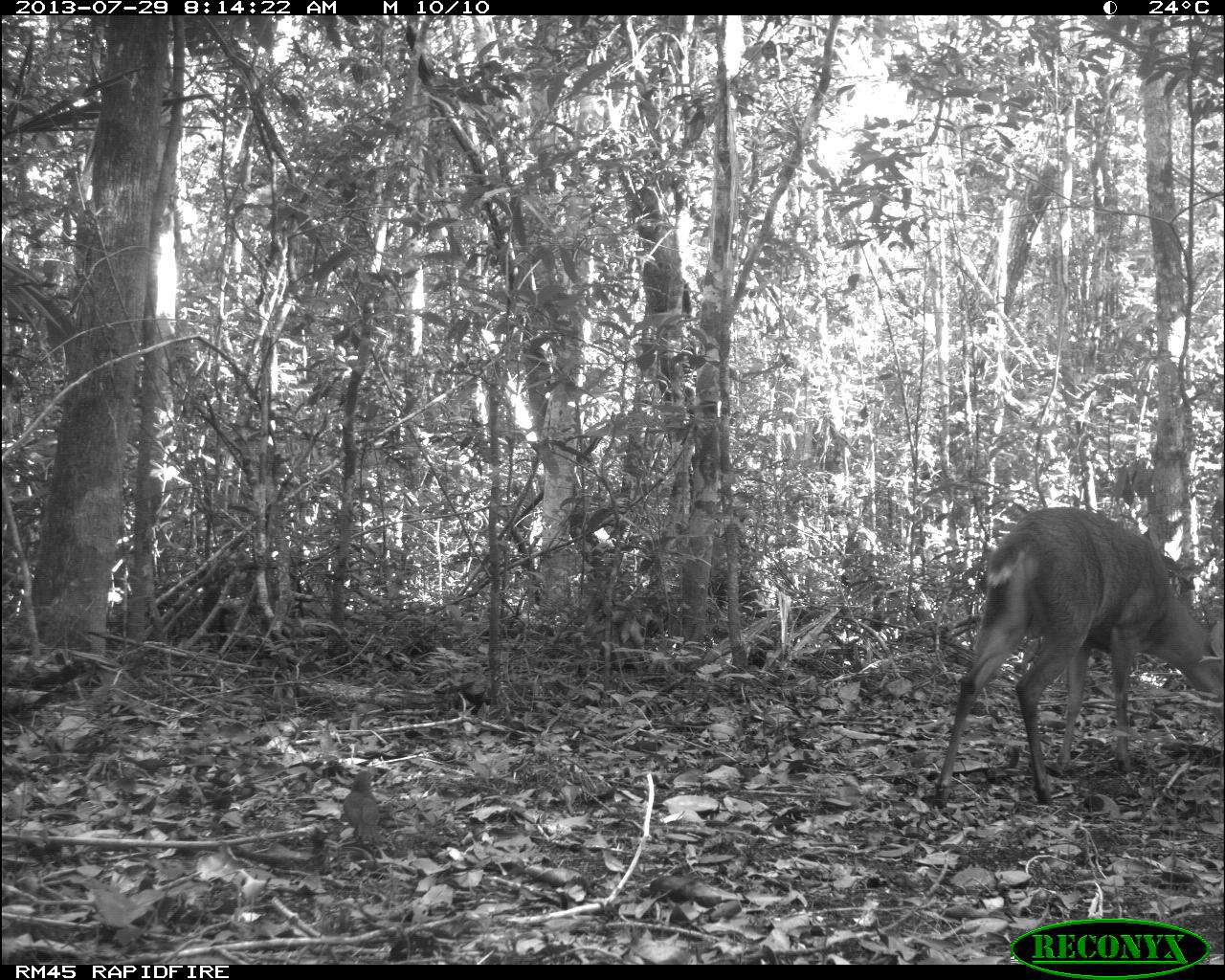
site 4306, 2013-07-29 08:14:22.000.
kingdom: Animalia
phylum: Chordata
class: Mammalia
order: Artiodactyla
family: Cervidae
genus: Mazama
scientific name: Mazama temama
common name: central american red brocket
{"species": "Mazama temama (central american red brocket)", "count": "1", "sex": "male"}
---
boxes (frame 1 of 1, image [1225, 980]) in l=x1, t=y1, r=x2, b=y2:
mazama temama: l=929, t=505, r=1225, b=806